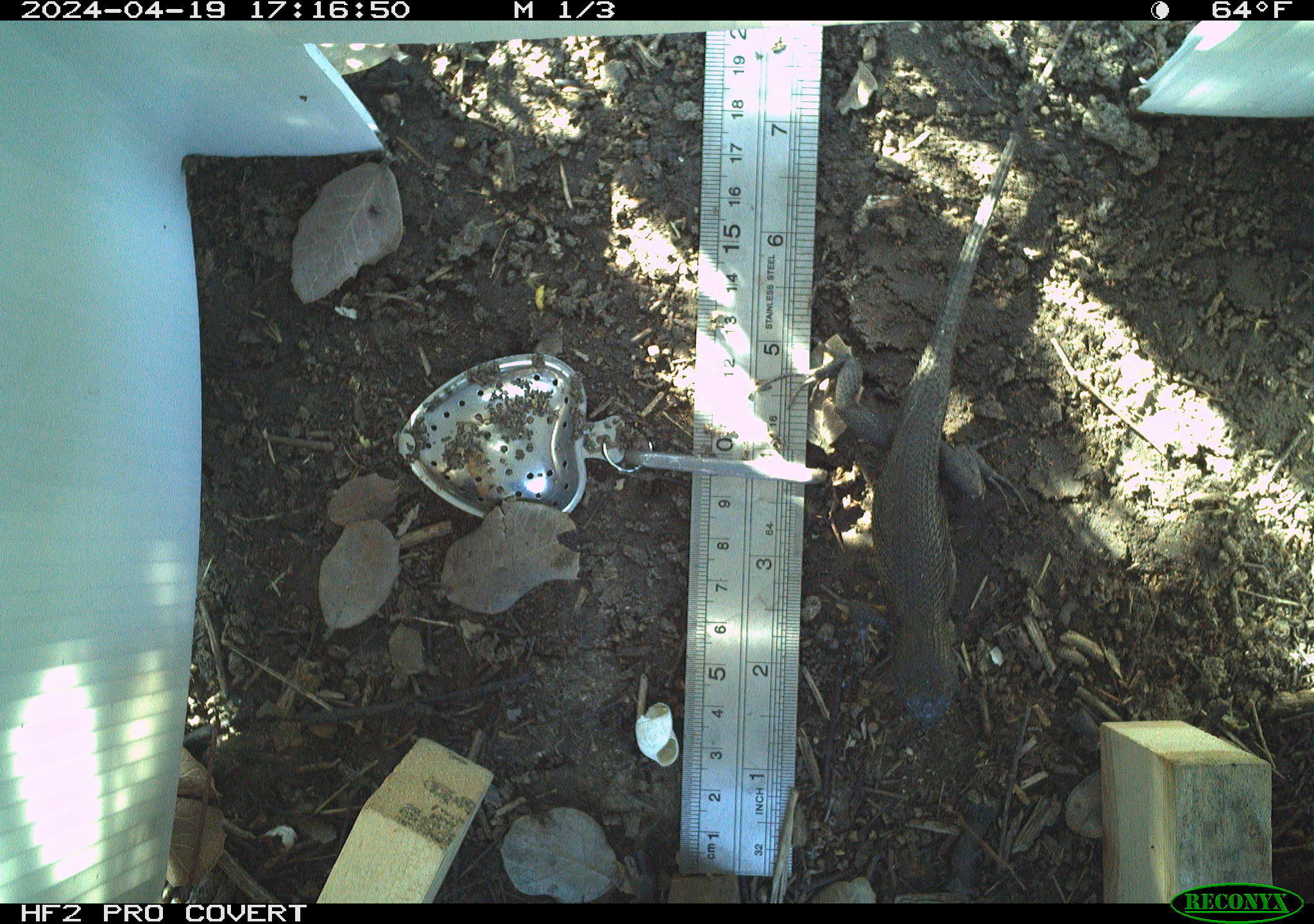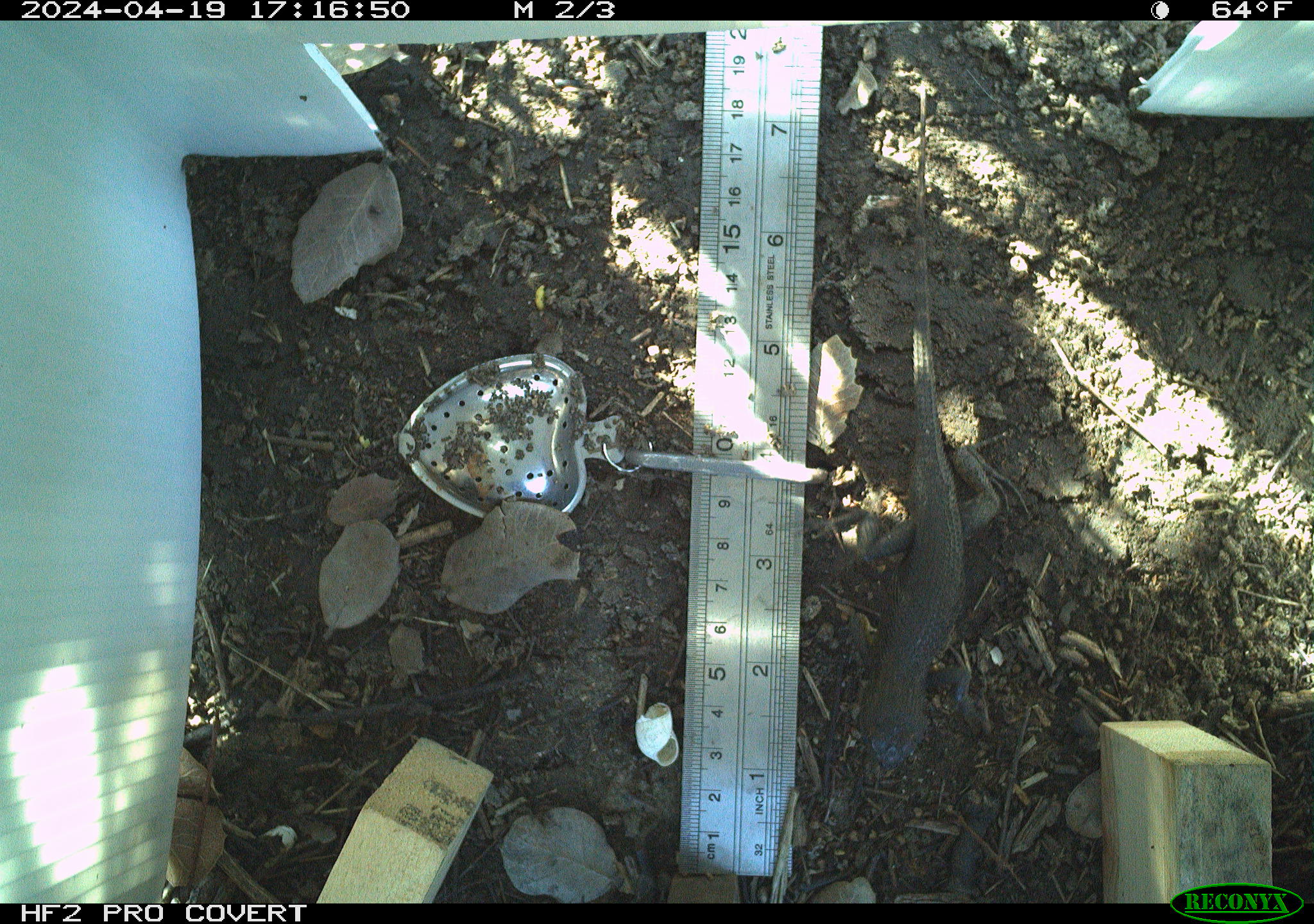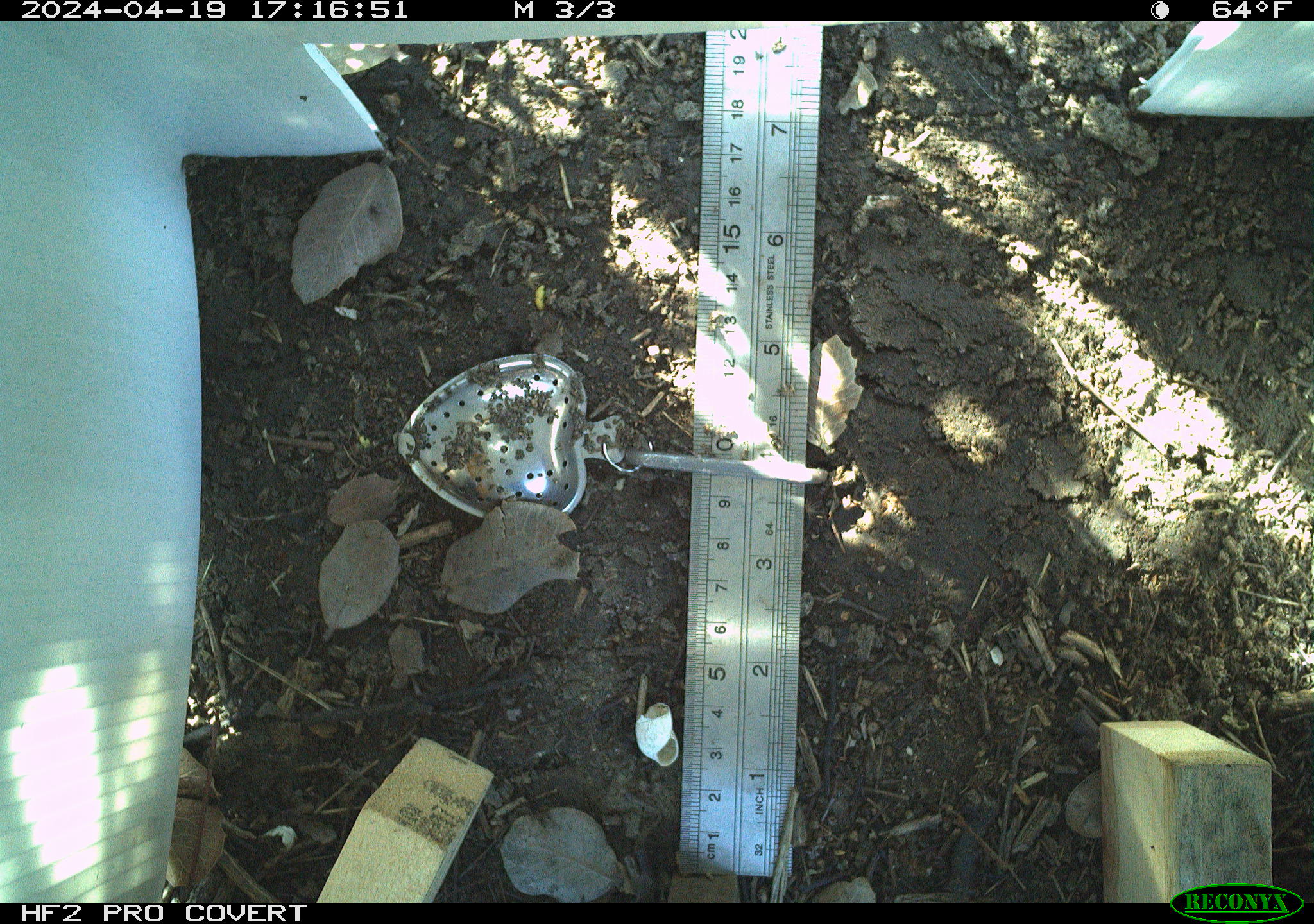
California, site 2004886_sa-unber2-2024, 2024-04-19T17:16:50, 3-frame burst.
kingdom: Animalia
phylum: Chordata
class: Reptilia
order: Squamata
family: Phrynosomatidae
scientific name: Phrynosomatidae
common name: phrynosomatid lizards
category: phrynosomatidae family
Phrynosomatidae family (phrynosomatid lizards) (Phrynosomatidae).